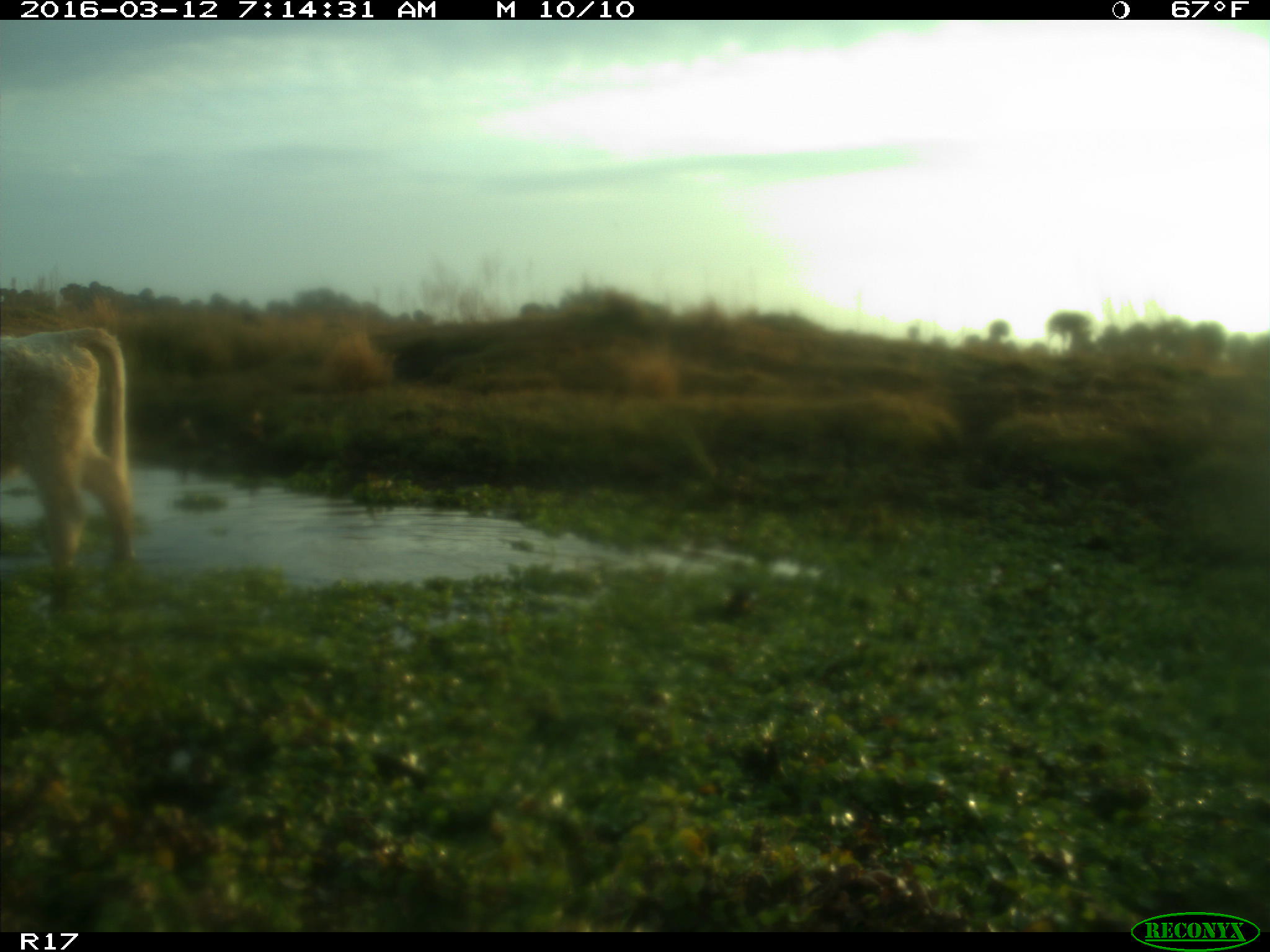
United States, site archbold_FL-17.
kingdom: Animalia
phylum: Chordata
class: Mammalia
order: Artiodactyla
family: Bovidae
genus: Bos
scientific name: Bos taurus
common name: domestic cow